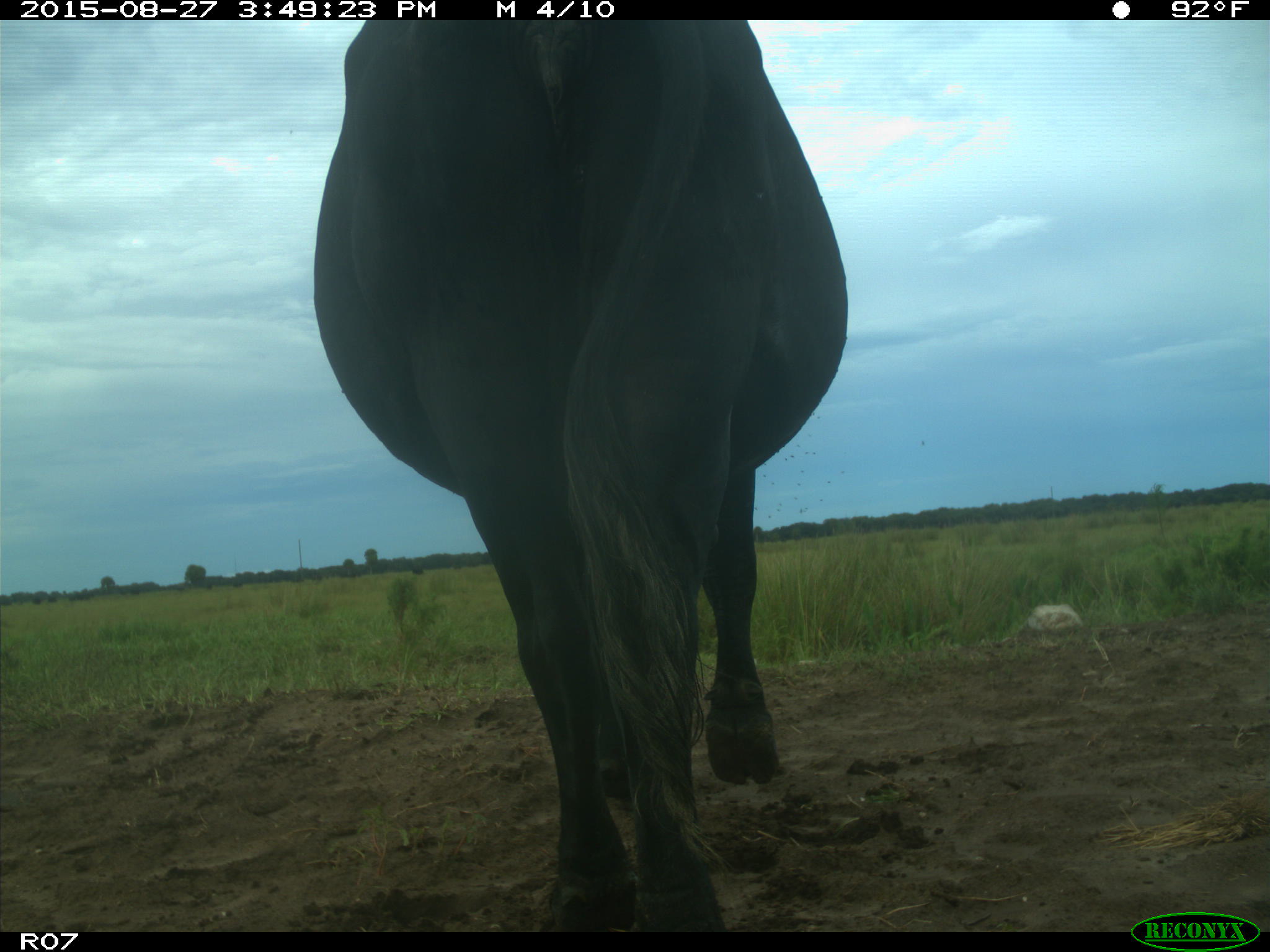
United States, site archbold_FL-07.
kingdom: Animalia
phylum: Chordata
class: Mammalia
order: Artiodactyla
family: Bovidae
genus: Bos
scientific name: Bos taurus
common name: domestic cow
Bos taurus (domestic cow).